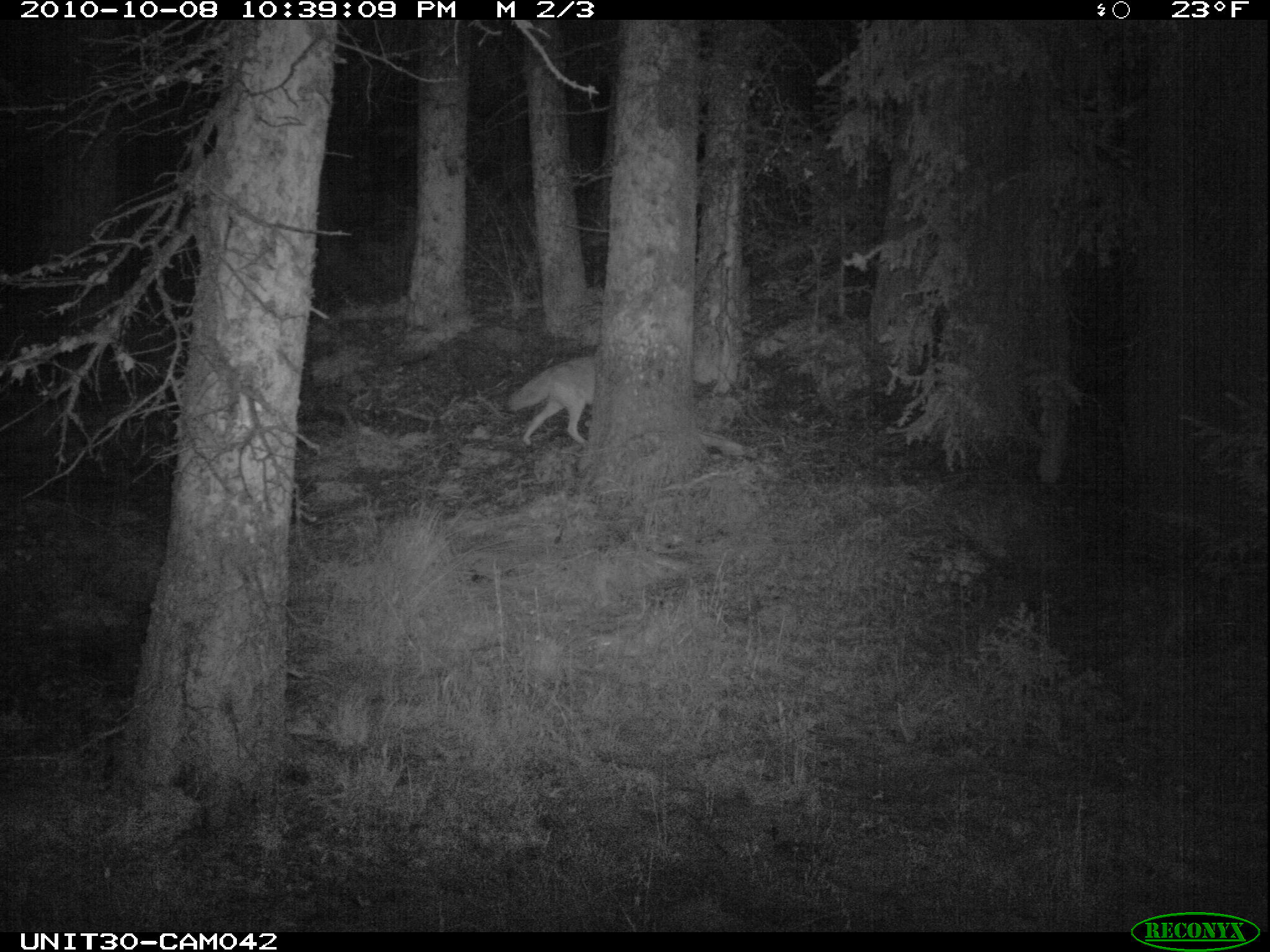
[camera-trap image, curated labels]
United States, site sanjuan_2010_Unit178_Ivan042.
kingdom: Animalia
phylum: Chordata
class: Mammalia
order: Carnivora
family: Canidae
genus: Canis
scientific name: Canis latrans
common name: coyote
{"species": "Canis latrans (coyote)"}